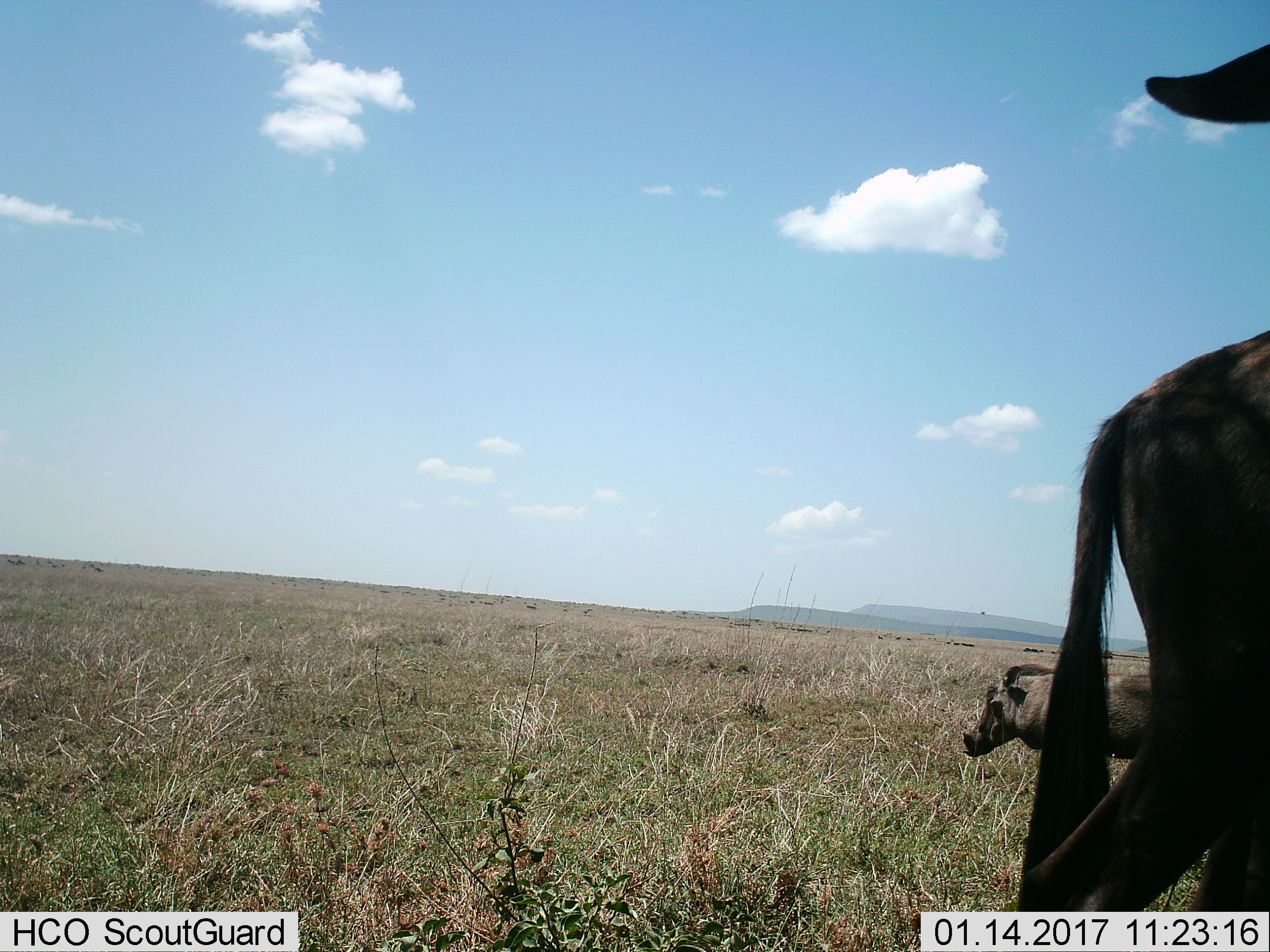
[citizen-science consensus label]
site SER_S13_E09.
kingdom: Animalia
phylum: Chordata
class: Mammalia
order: Artiodactyla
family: Suidae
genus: Phacochoerus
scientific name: Phacochoerus africanus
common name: warthog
Warthog (Phacochoerus africanus), count 1. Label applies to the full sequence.